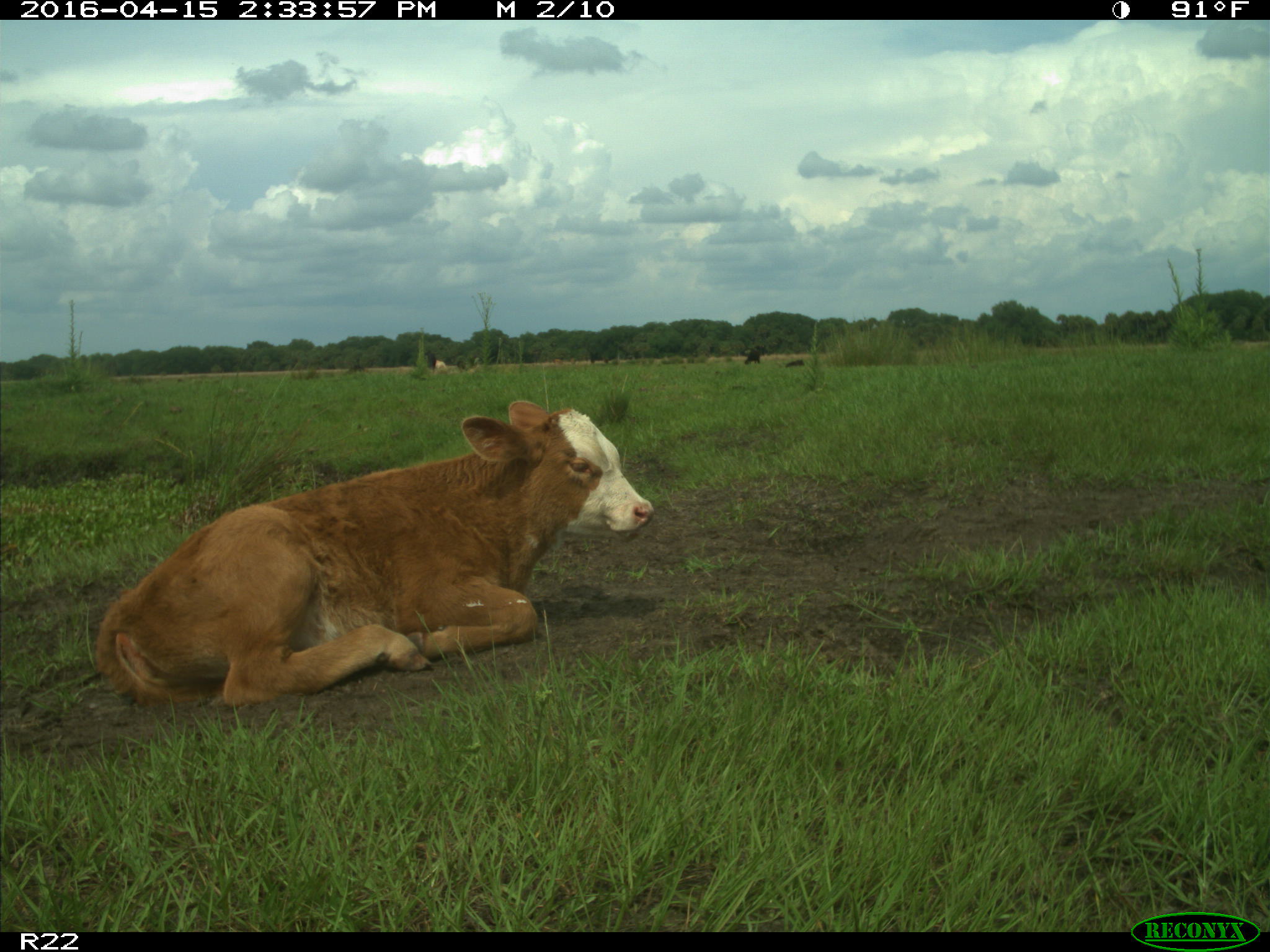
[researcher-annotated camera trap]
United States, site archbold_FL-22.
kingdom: Animalia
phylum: Chordata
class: Mammalia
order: Artiodactyla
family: Bovidae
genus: Bos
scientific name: Bos taurus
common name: domestic cow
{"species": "Bos taurus (domestic cow)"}